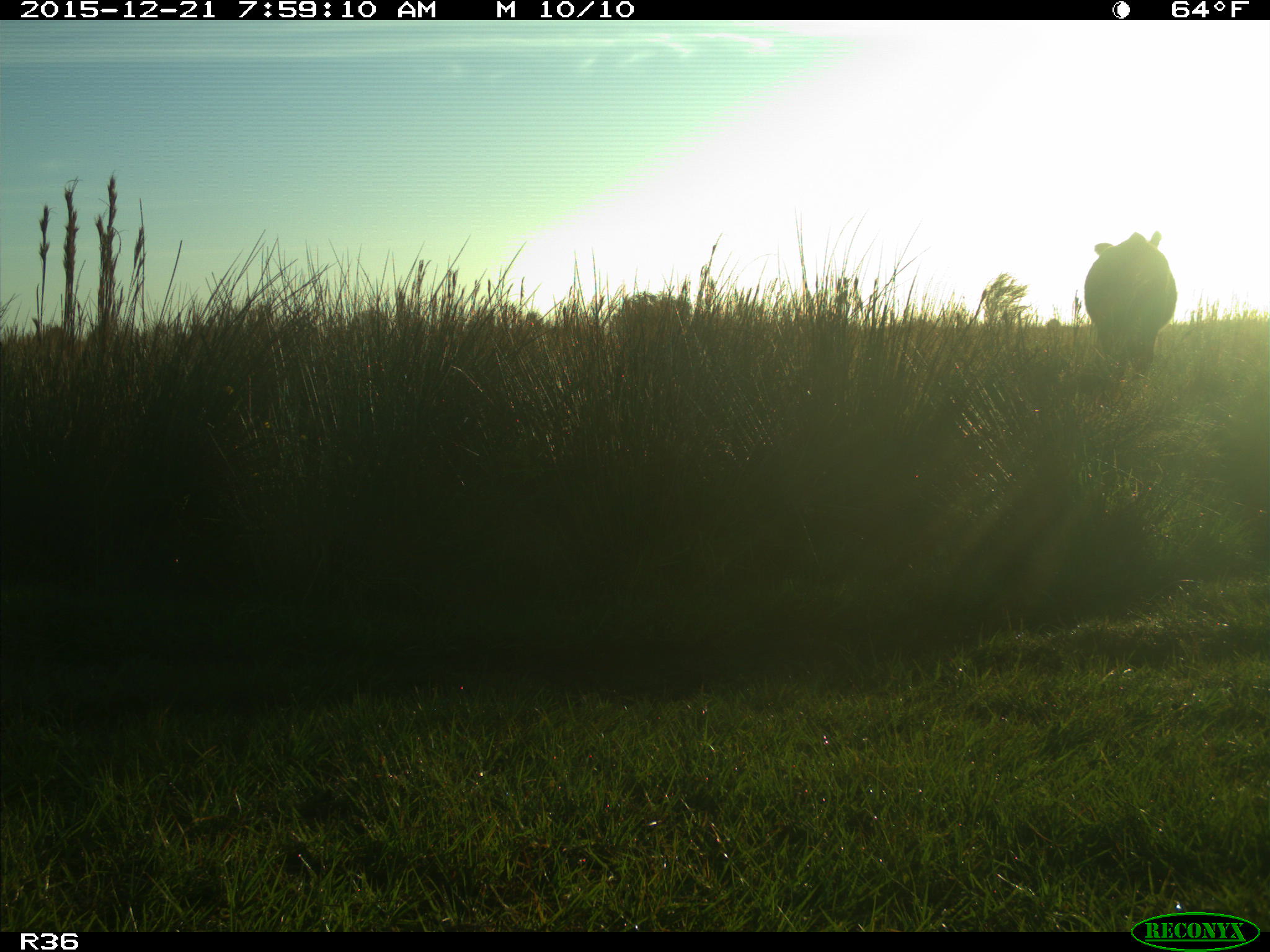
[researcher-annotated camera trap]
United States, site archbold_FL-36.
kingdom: Animalia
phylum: Chordata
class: Mammalia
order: Artiodactyla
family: Bovidae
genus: Bos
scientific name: Bos taurus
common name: domestic cow